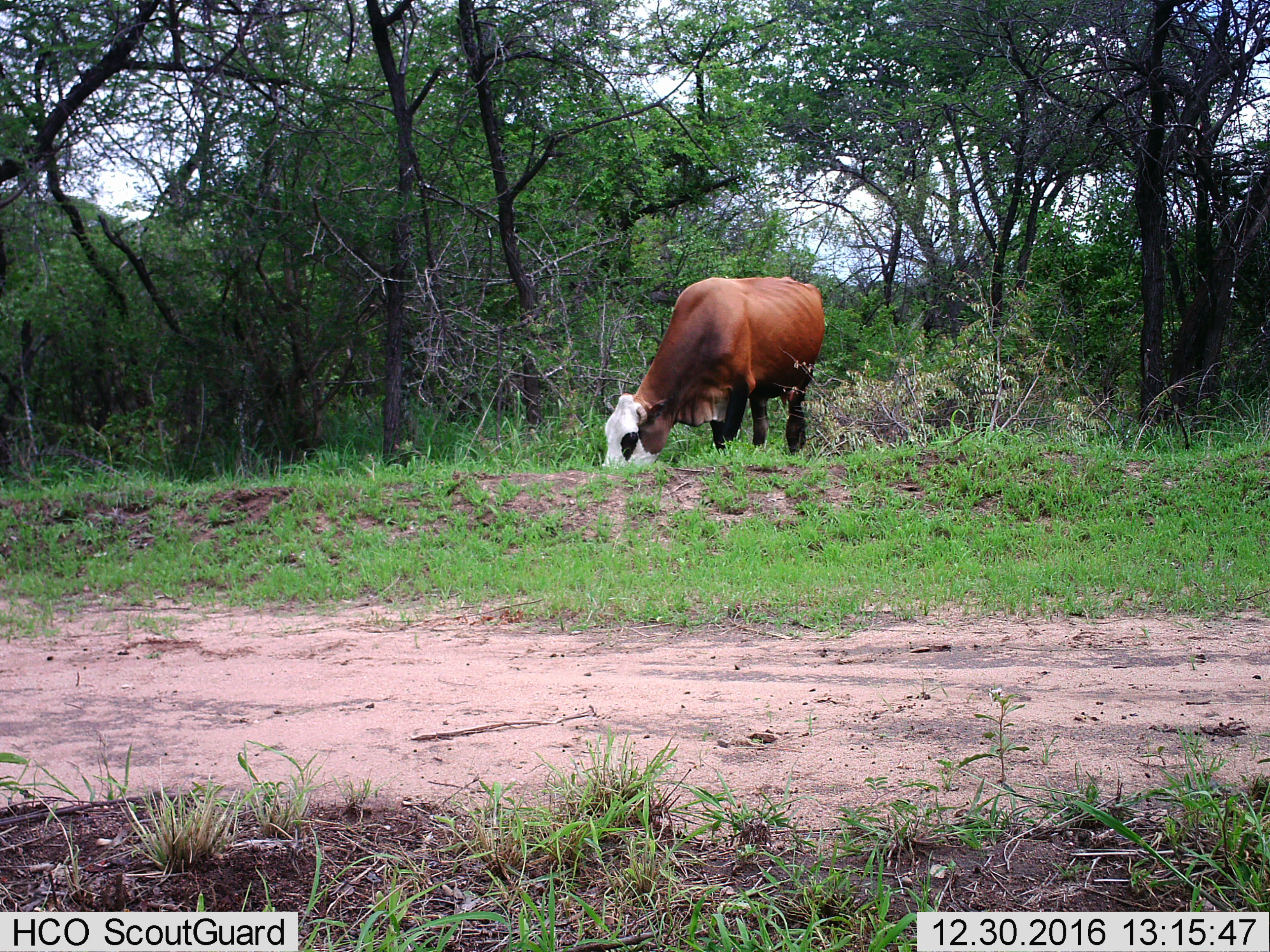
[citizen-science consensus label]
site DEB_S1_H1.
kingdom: Animalia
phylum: Chordata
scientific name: Vertebrata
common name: domestic animal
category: domesticanimal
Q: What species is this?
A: Domesticanimal (domestic animal) (Vertebrata).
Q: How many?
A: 1.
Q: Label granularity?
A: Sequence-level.